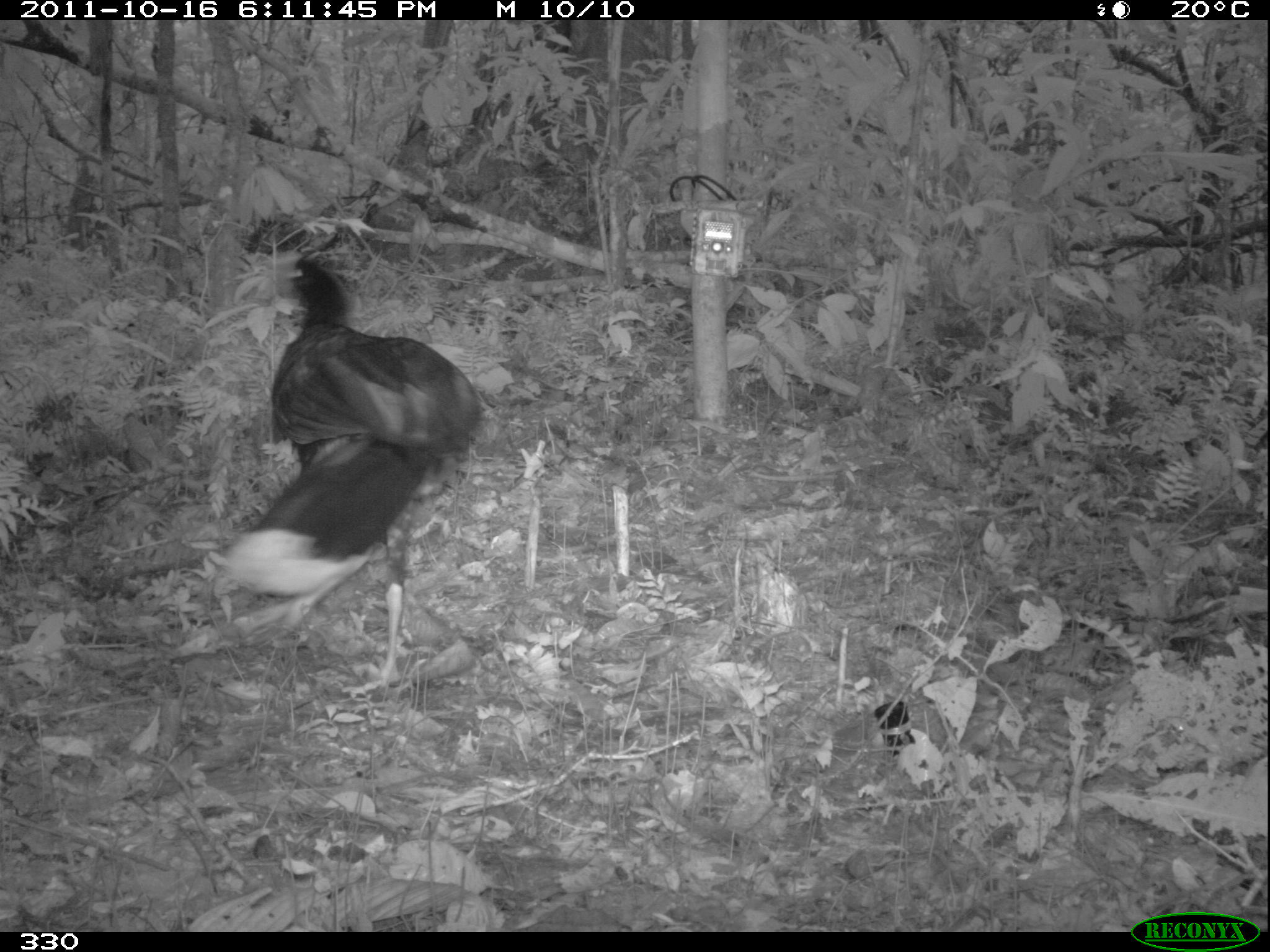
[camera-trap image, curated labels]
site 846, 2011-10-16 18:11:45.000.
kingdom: Animalia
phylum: Chordata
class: Aves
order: Galliformes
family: Cracidae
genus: Mitu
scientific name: Mitu tuberosum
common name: razor-billed curassow